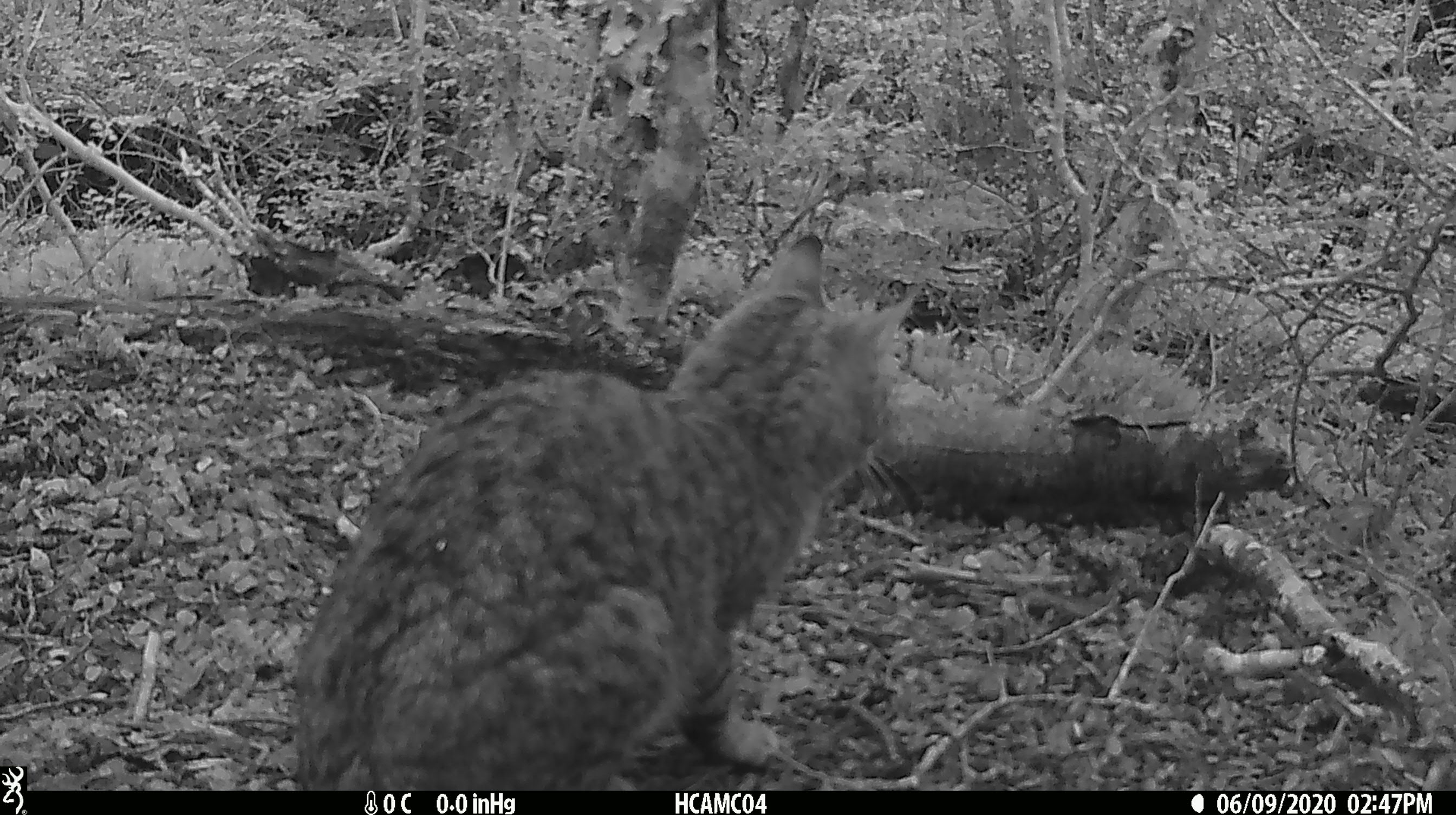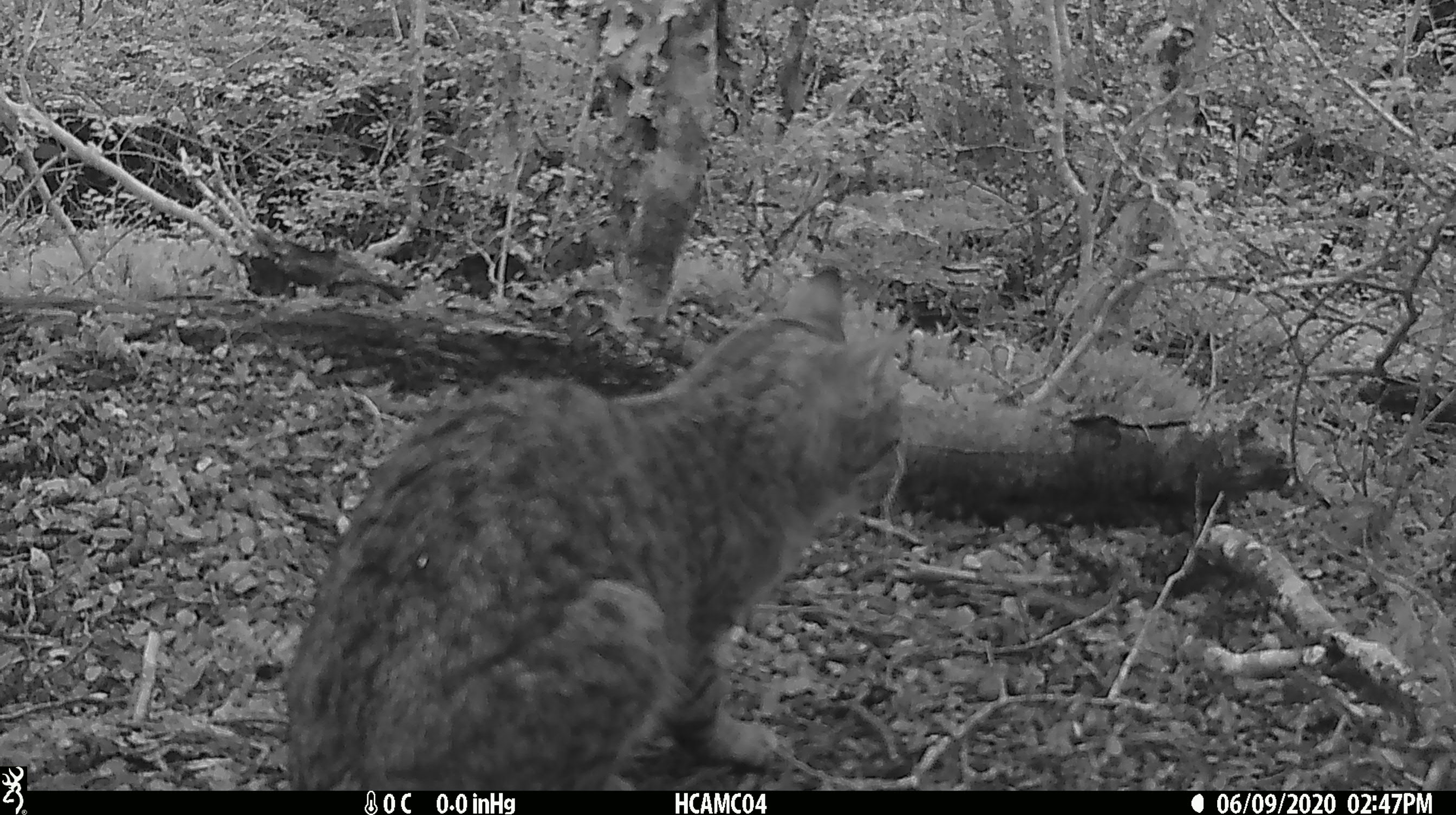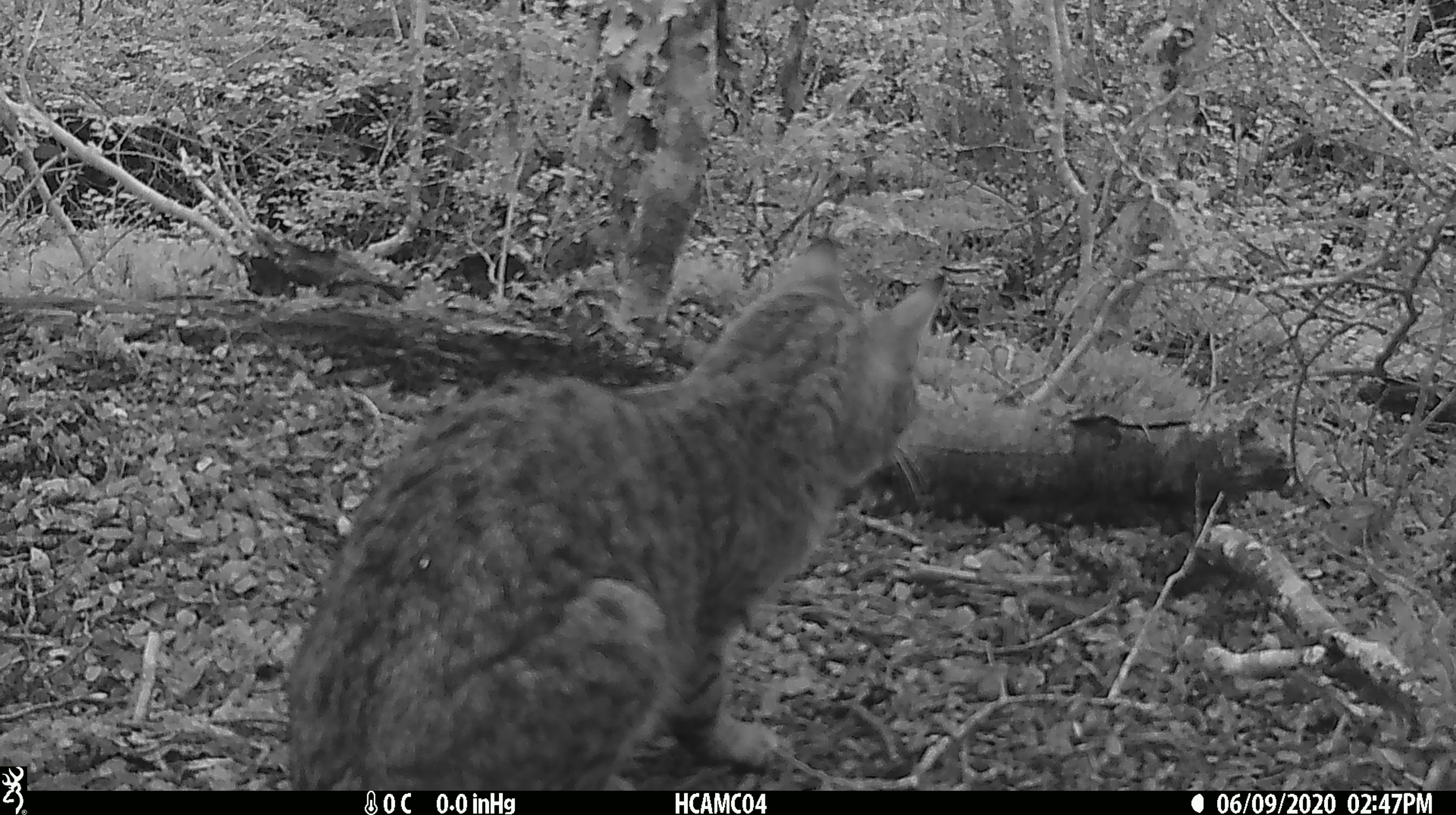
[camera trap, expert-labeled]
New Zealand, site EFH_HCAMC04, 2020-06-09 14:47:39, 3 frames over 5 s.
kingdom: Animalia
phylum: Chordata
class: Mammalia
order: Carnivora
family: Felidae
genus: Felis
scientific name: Felis catus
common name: domestic cat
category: cat